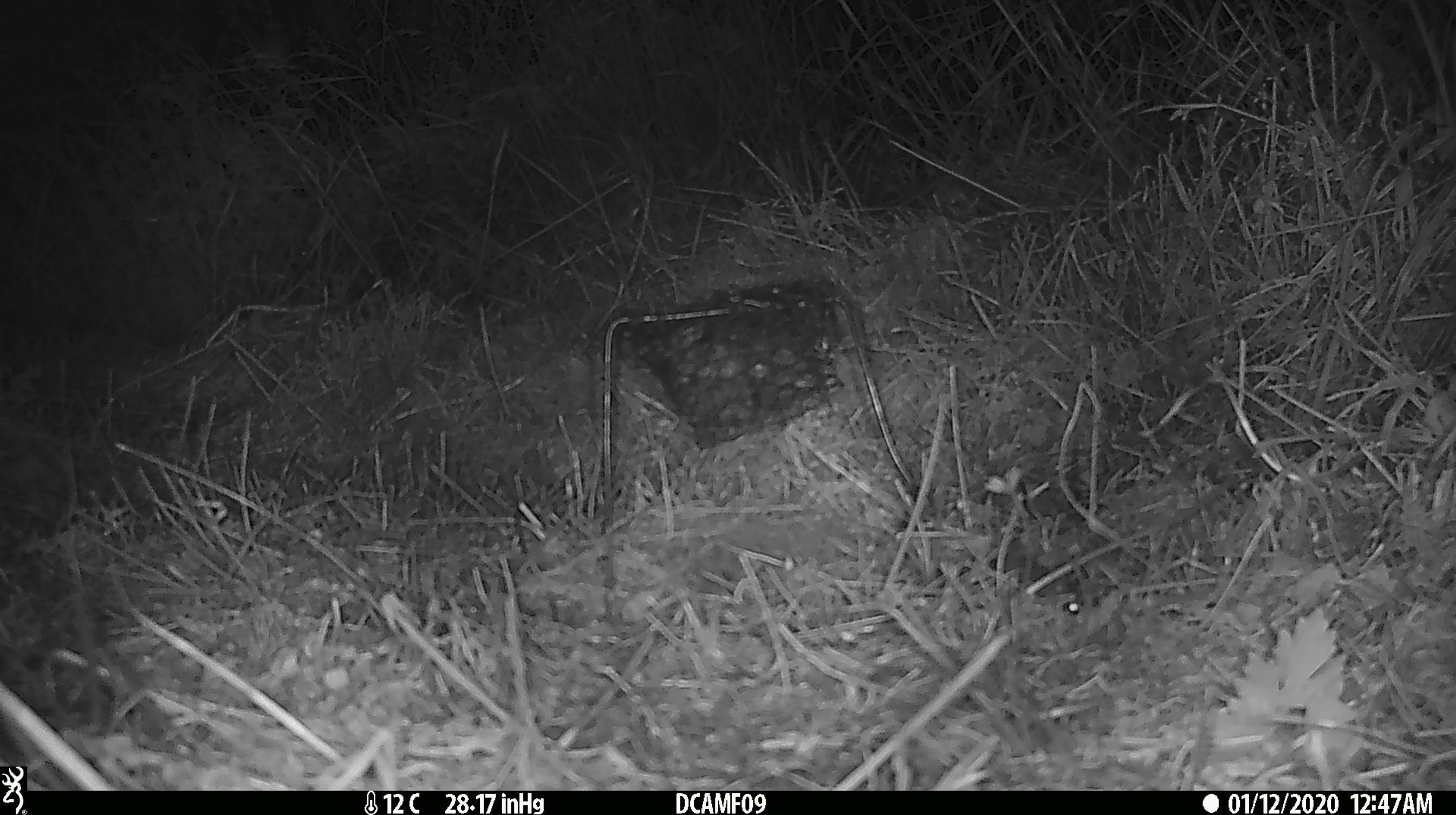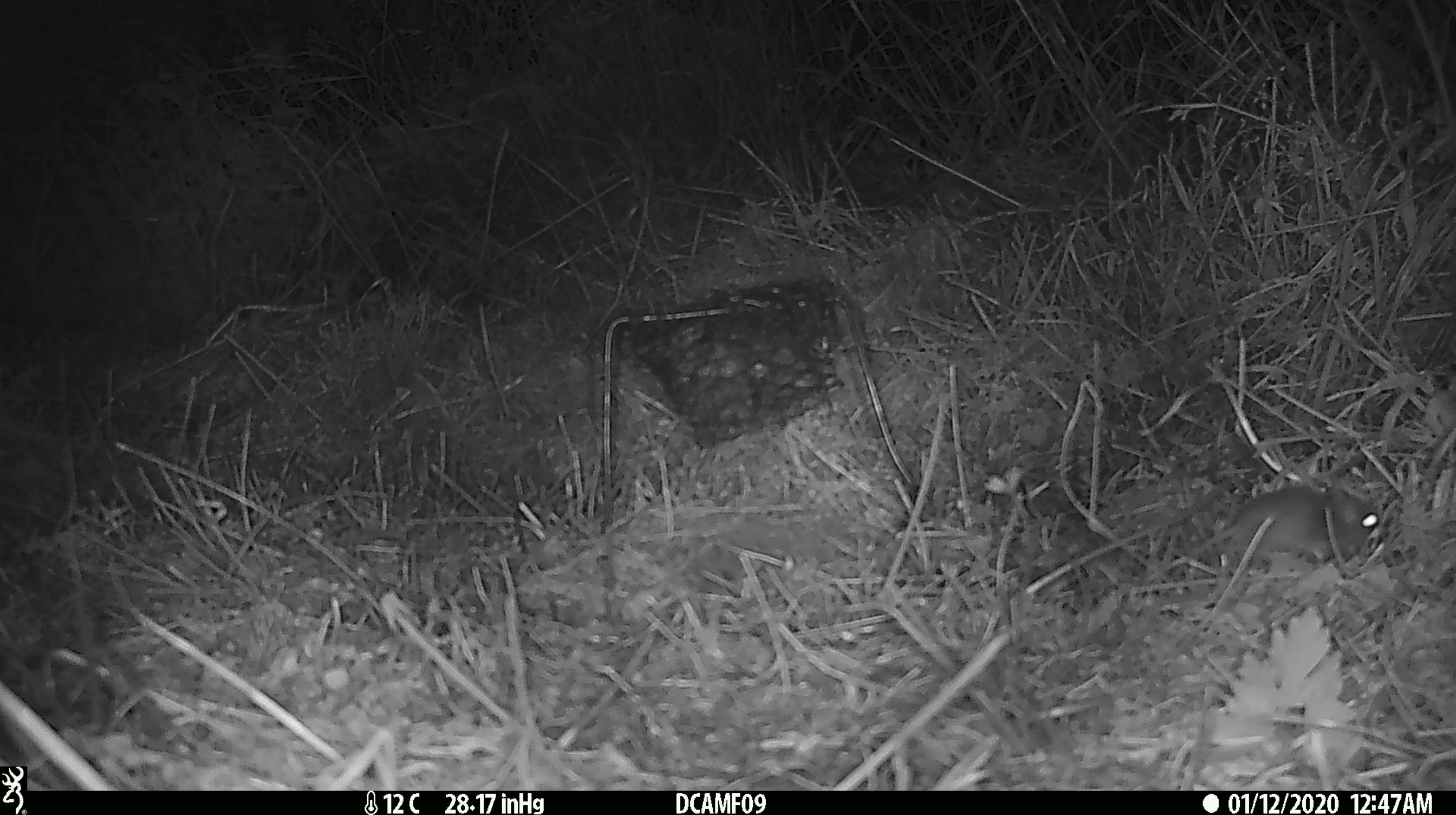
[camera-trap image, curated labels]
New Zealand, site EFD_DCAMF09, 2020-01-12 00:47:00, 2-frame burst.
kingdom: Animalia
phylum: Chordata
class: Mammalia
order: Rodentia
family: Muridae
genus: Mus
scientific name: Mus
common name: mouse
Mouse (Mus).